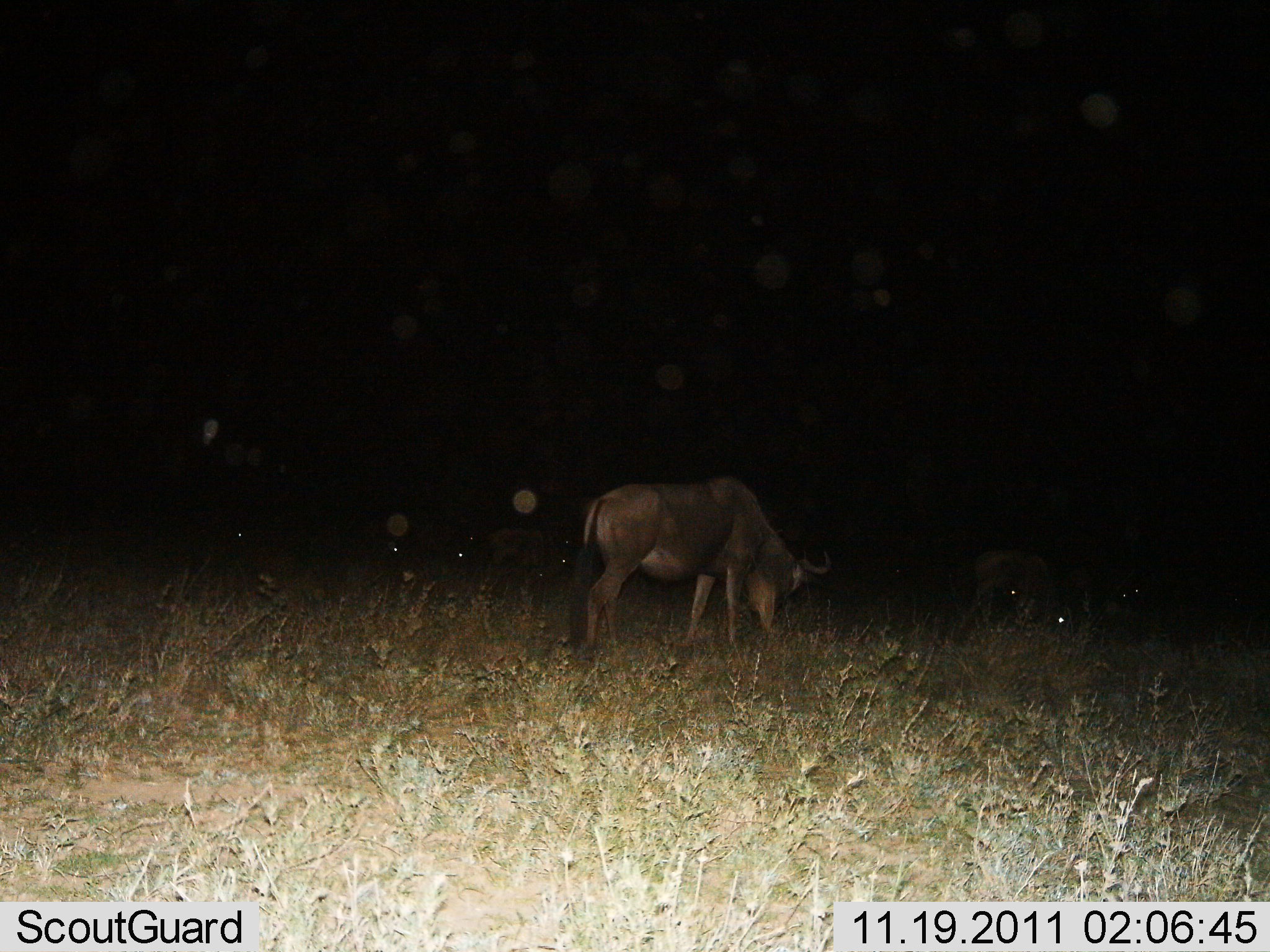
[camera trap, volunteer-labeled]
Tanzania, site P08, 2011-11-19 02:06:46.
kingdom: Animalia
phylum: Chordata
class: Mammalia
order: Artiodactyla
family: Bovidae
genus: Connochaetes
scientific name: Connochaetes taurinus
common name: blue wildebeest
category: wildebeest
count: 2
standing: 25%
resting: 0%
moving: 8%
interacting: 0%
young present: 8%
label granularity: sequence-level